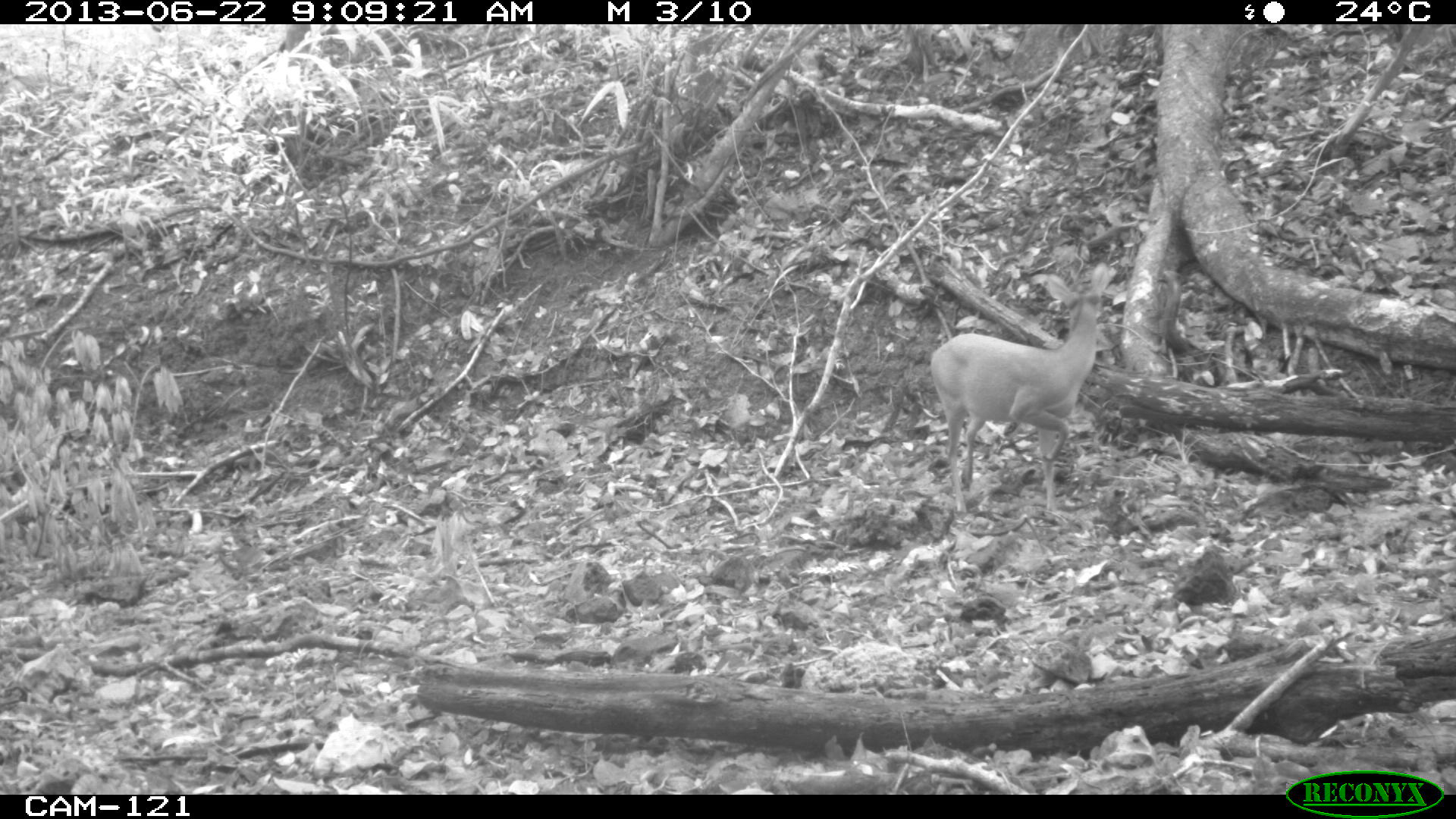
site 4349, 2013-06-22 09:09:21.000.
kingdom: Animalia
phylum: Chordata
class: Mammalia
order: Artiodactyla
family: Cervidae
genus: Mazama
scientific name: Mazama temama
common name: central american red brocket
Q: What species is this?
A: Mazama temama (central american red brocket).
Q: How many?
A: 1.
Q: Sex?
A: Female.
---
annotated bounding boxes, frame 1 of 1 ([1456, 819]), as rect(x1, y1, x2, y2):
mazama temama: rect(928, 260, 1118, 520)